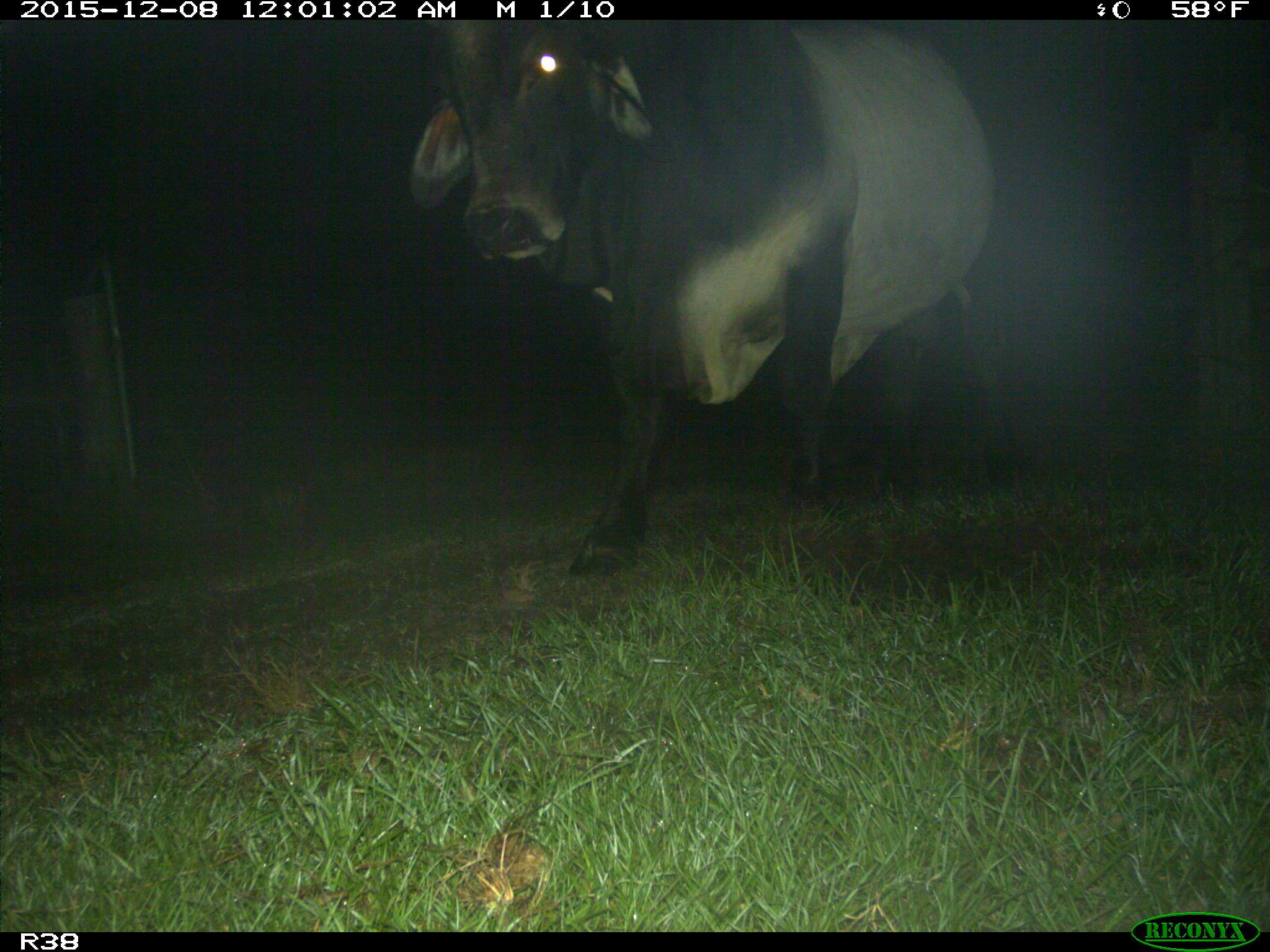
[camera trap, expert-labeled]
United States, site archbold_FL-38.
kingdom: Animalia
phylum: Chordata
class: Mammalia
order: Artiodactyla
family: Bovidae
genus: Bos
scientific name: Bos taurus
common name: domestic cow